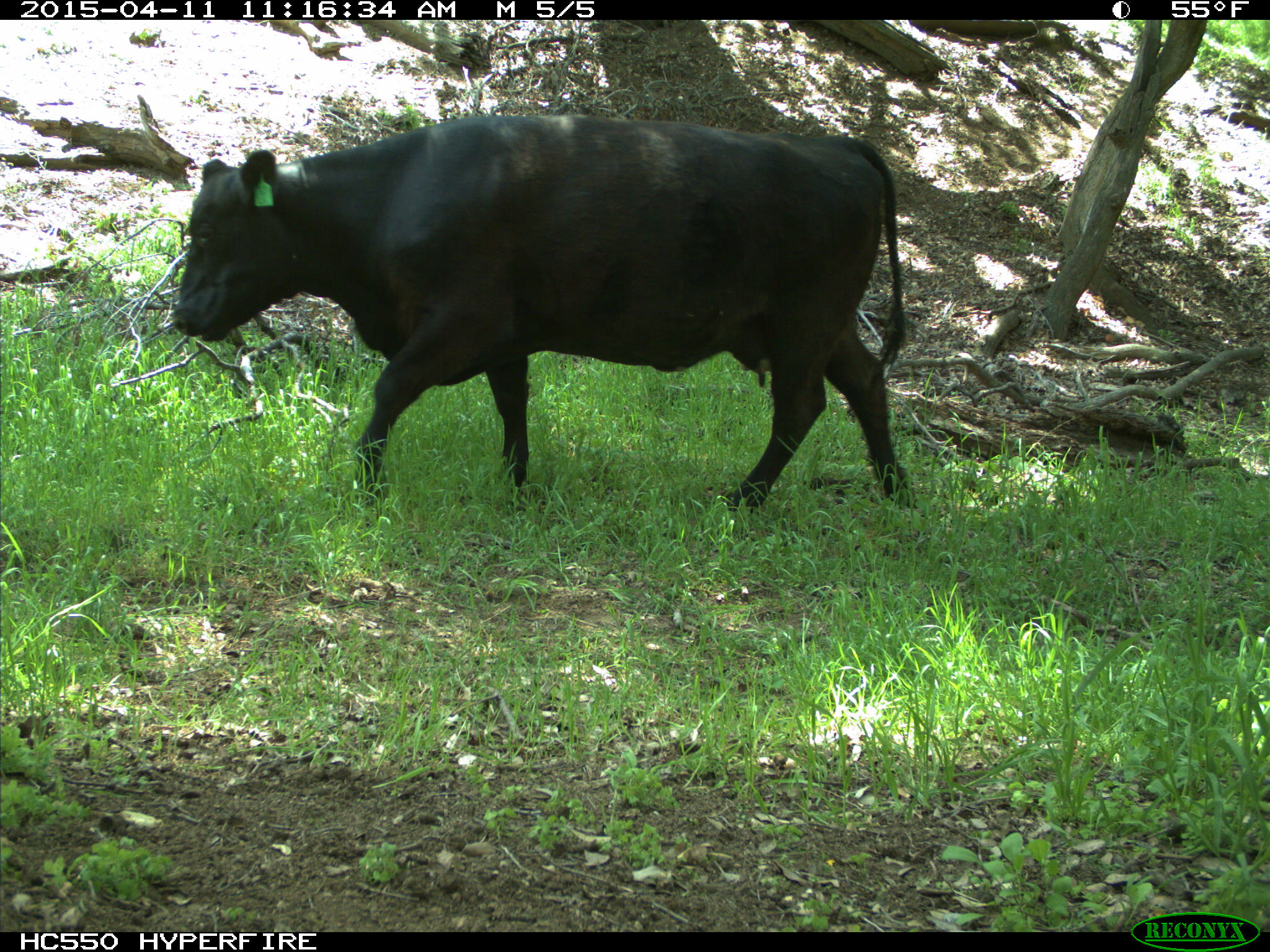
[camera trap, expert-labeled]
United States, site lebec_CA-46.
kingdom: Animalia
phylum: Chordata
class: Mammalia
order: Artiodactyla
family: Bovidae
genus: Bos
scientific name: Bos taurus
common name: domestic cow